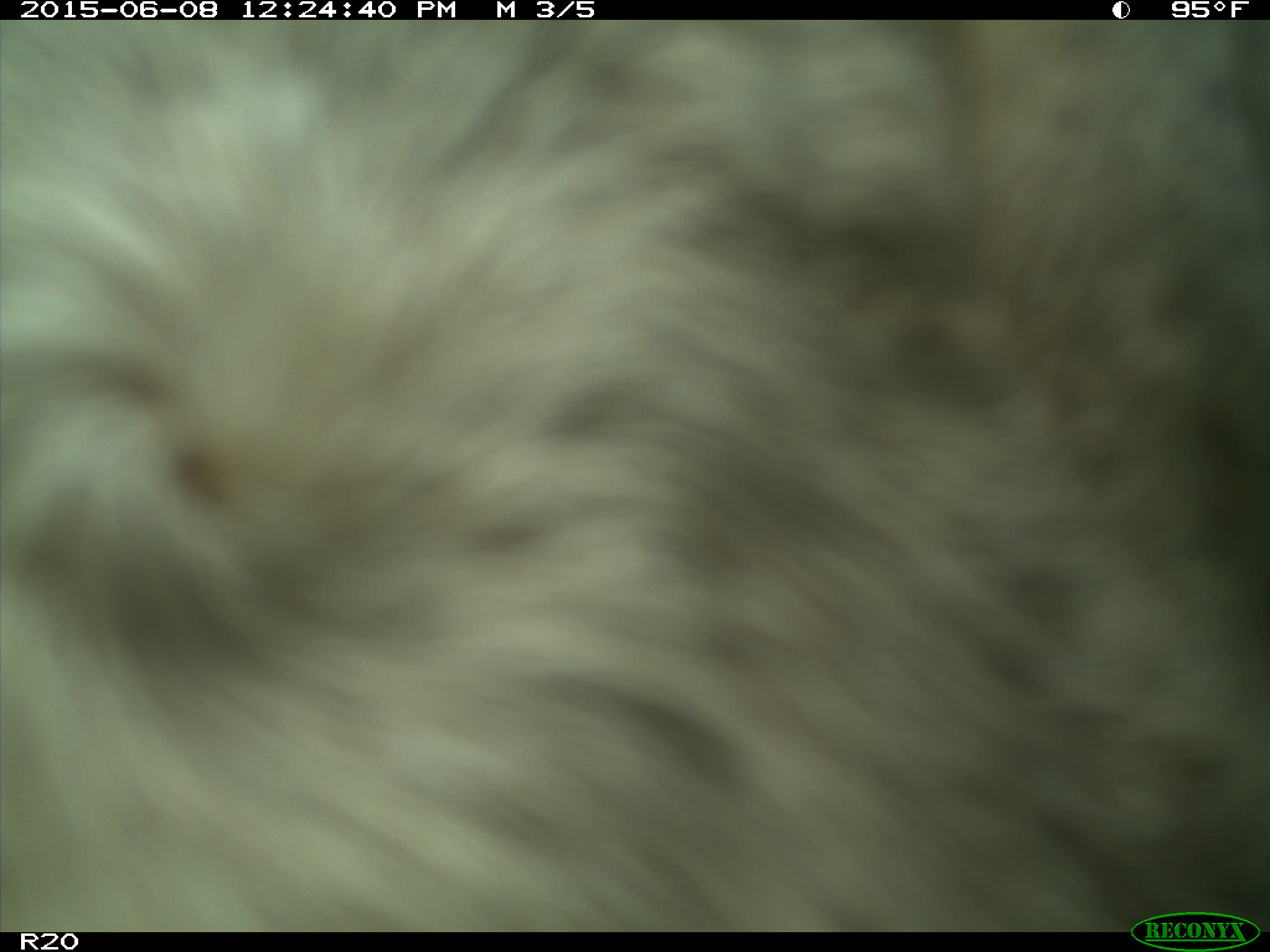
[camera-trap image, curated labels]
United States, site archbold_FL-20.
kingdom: Animalia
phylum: Chordata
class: Mammalia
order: Artiodactyla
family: Bovidae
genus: Bos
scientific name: Bos taurus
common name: domestic cow